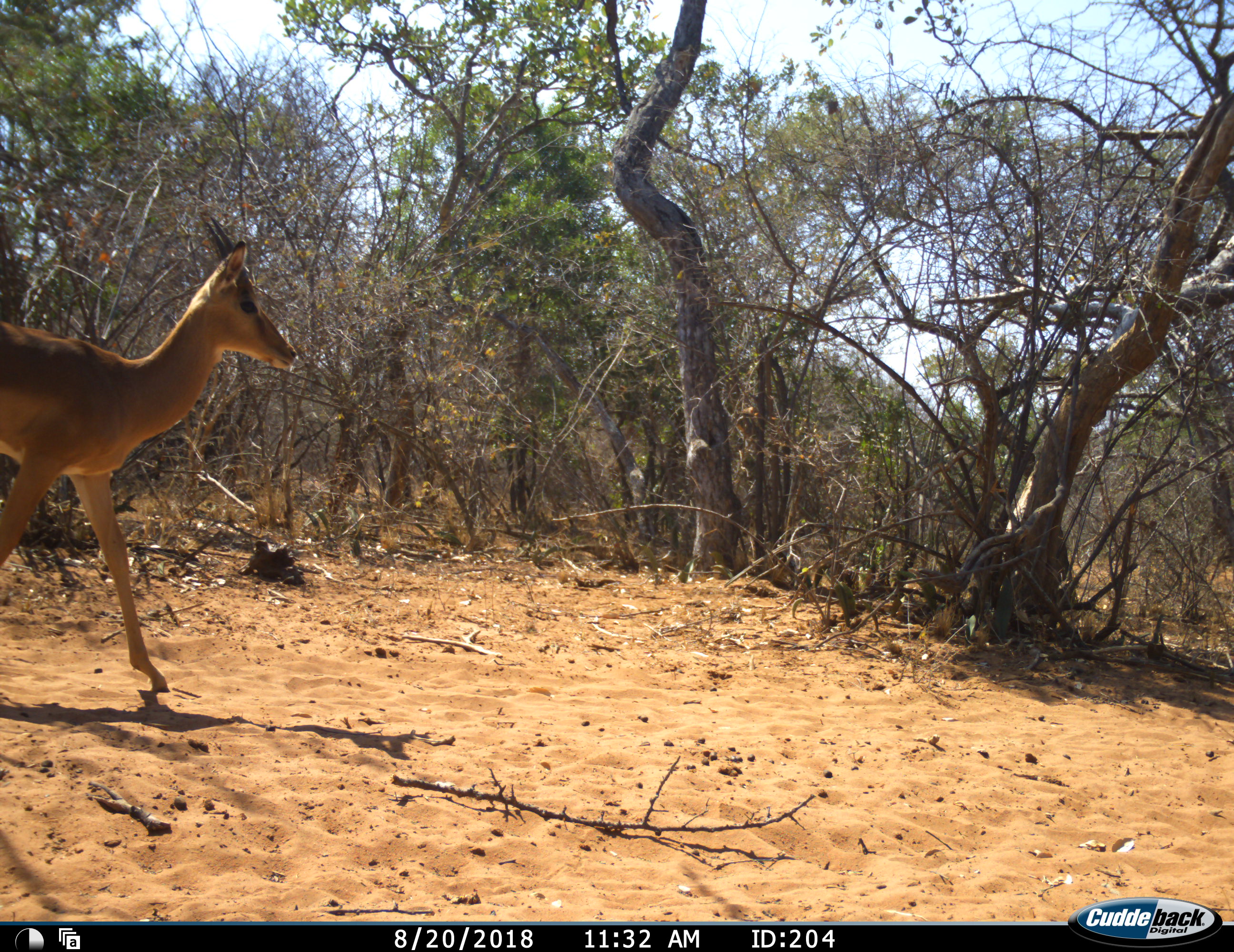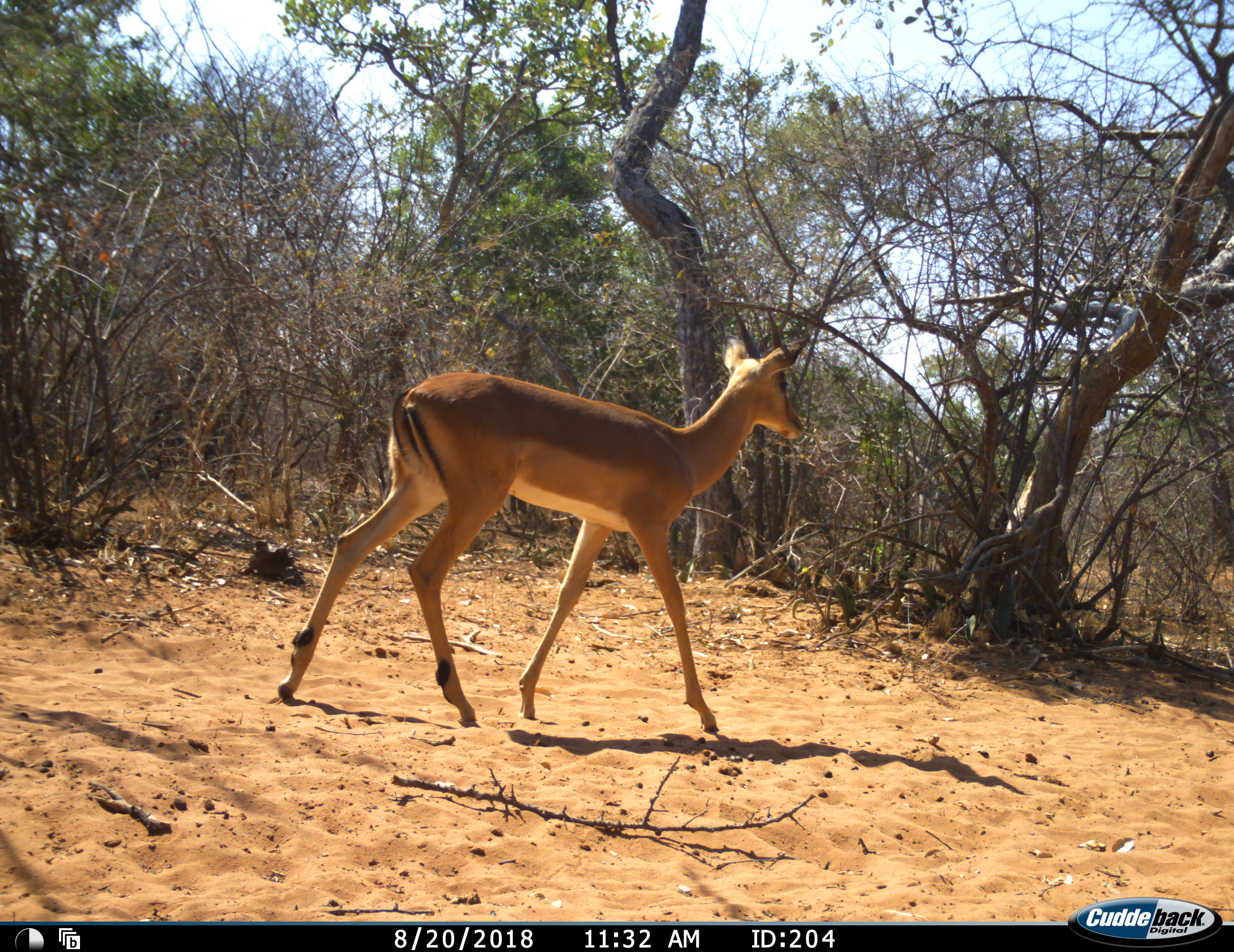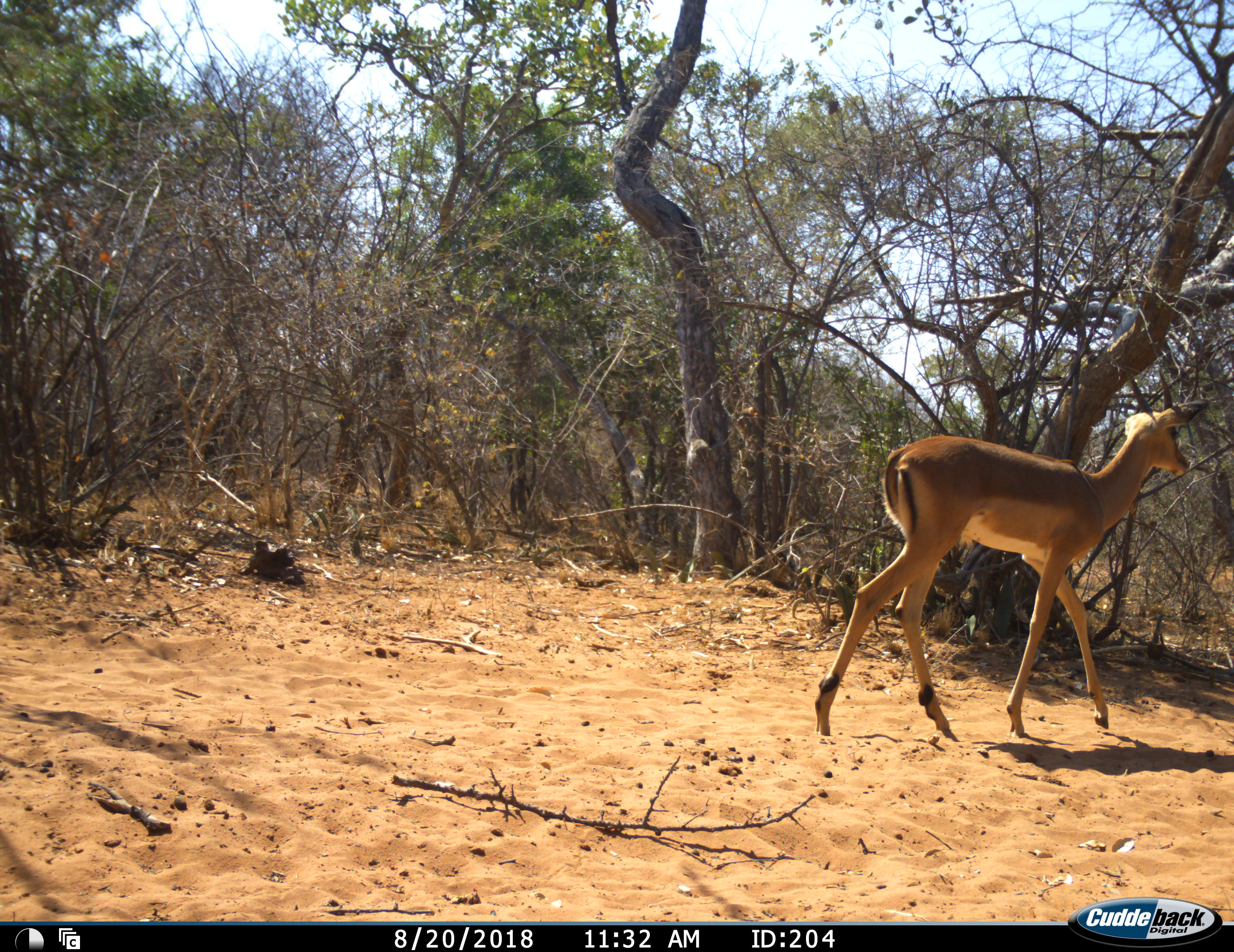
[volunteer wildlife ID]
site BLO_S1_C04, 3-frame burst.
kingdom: Animalia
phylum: Chordata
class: Mammalia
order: Artiodactyla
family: Bovidae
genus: Aepyceros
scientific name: Aepyceros melampus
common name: impala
Impala (Aepyceros melampus), count 1. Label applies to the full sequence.